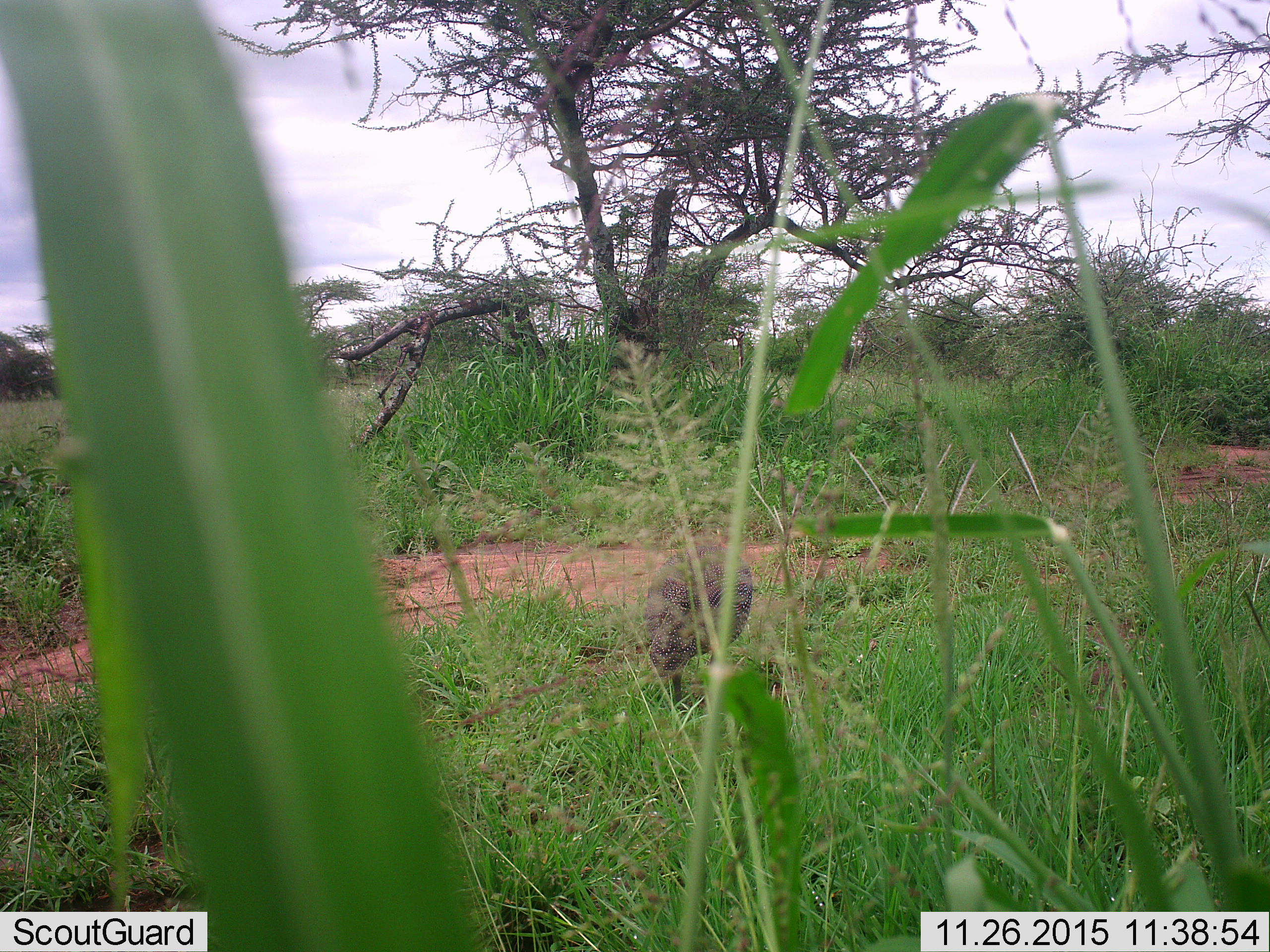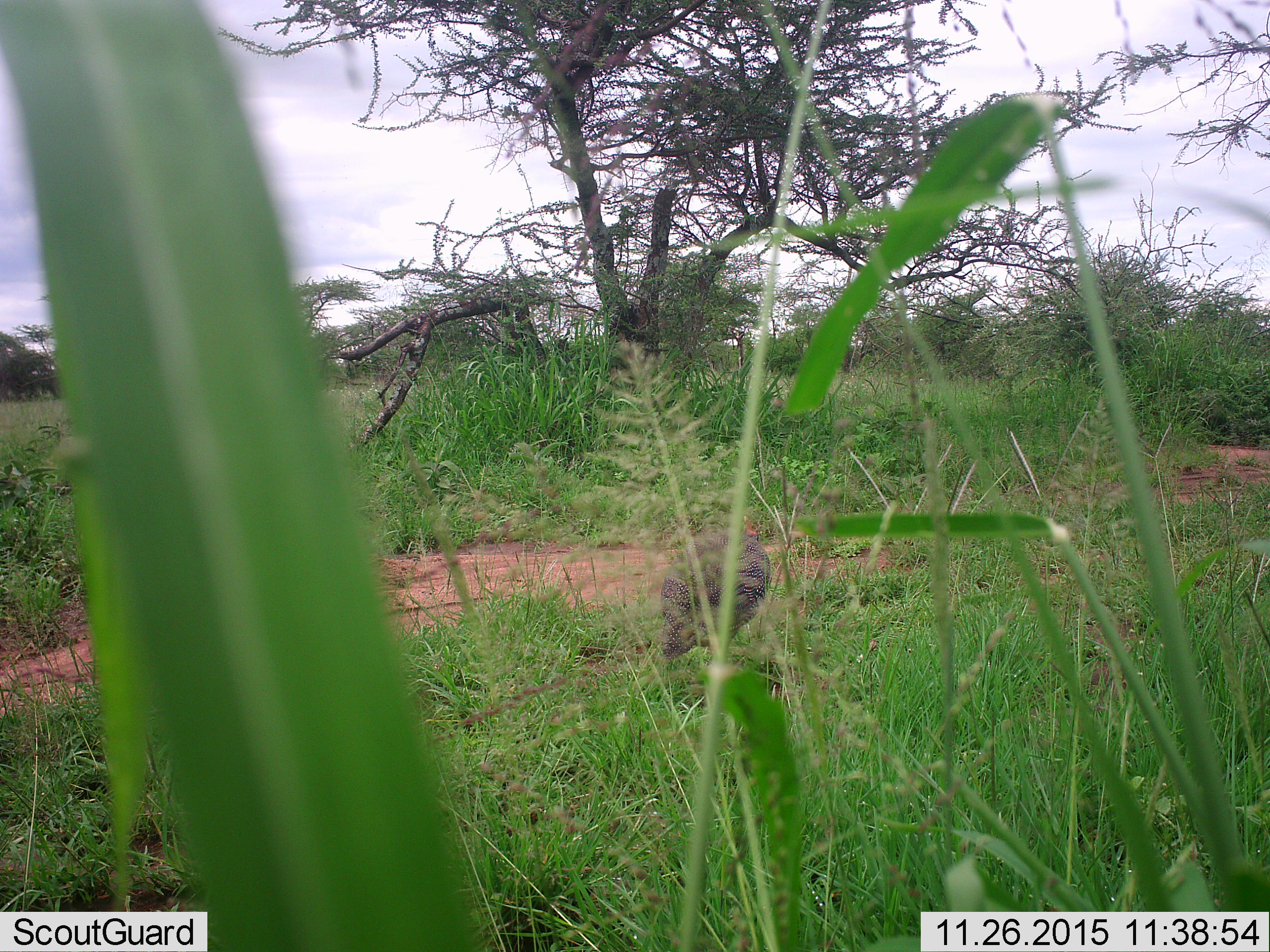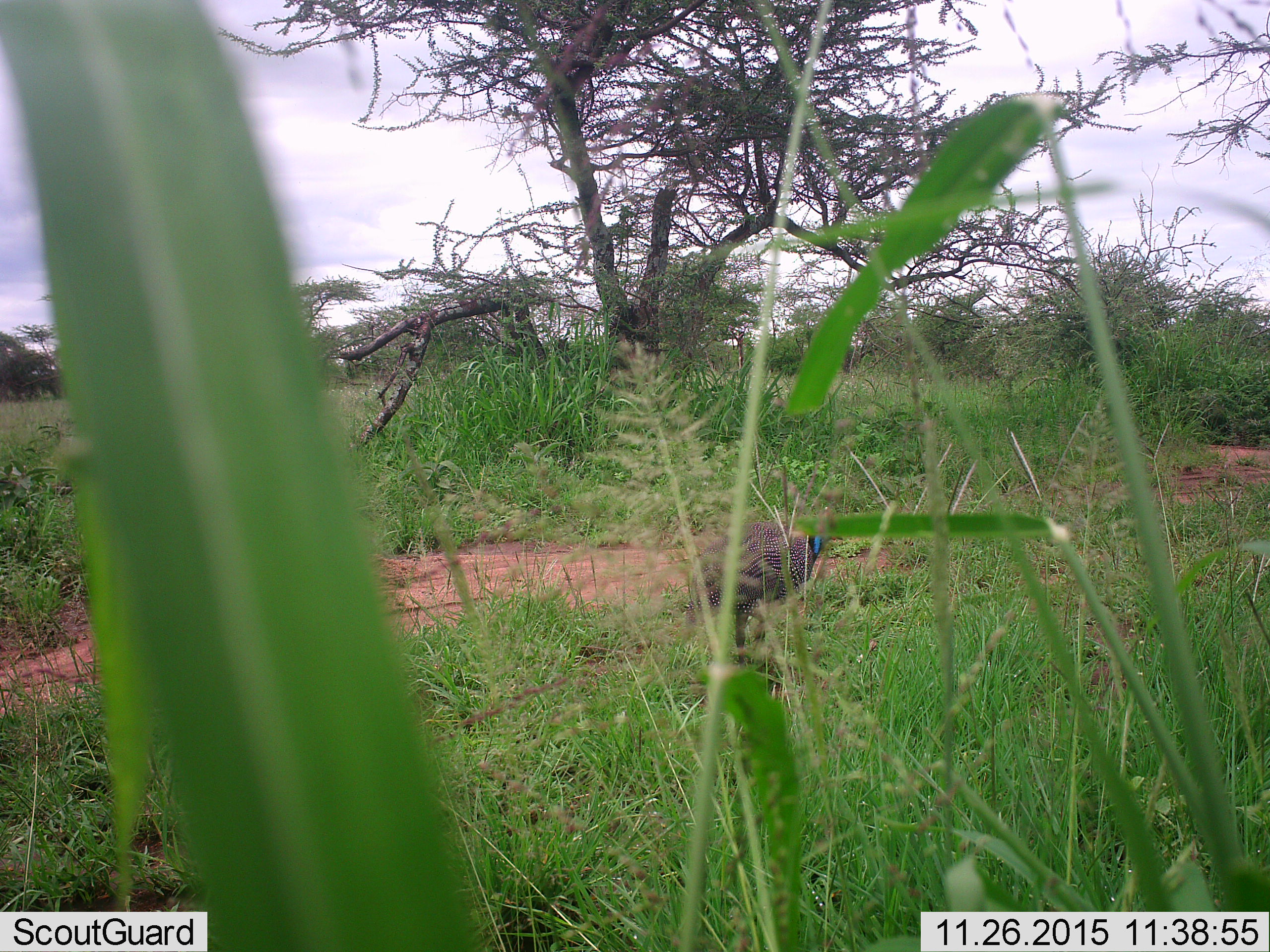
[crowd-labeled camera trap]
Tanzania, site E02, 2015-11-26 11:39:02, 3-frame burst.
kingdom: Animalia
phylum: Chordata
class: Aves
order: Galliformes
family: Numididae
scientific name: Numididae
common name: guinea fowl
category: guineafowl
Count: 1.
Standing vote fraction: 36%.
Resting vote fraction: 0%.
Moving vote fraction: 82%.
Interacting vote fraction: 0%.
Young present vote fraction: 0%.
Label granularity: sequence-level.